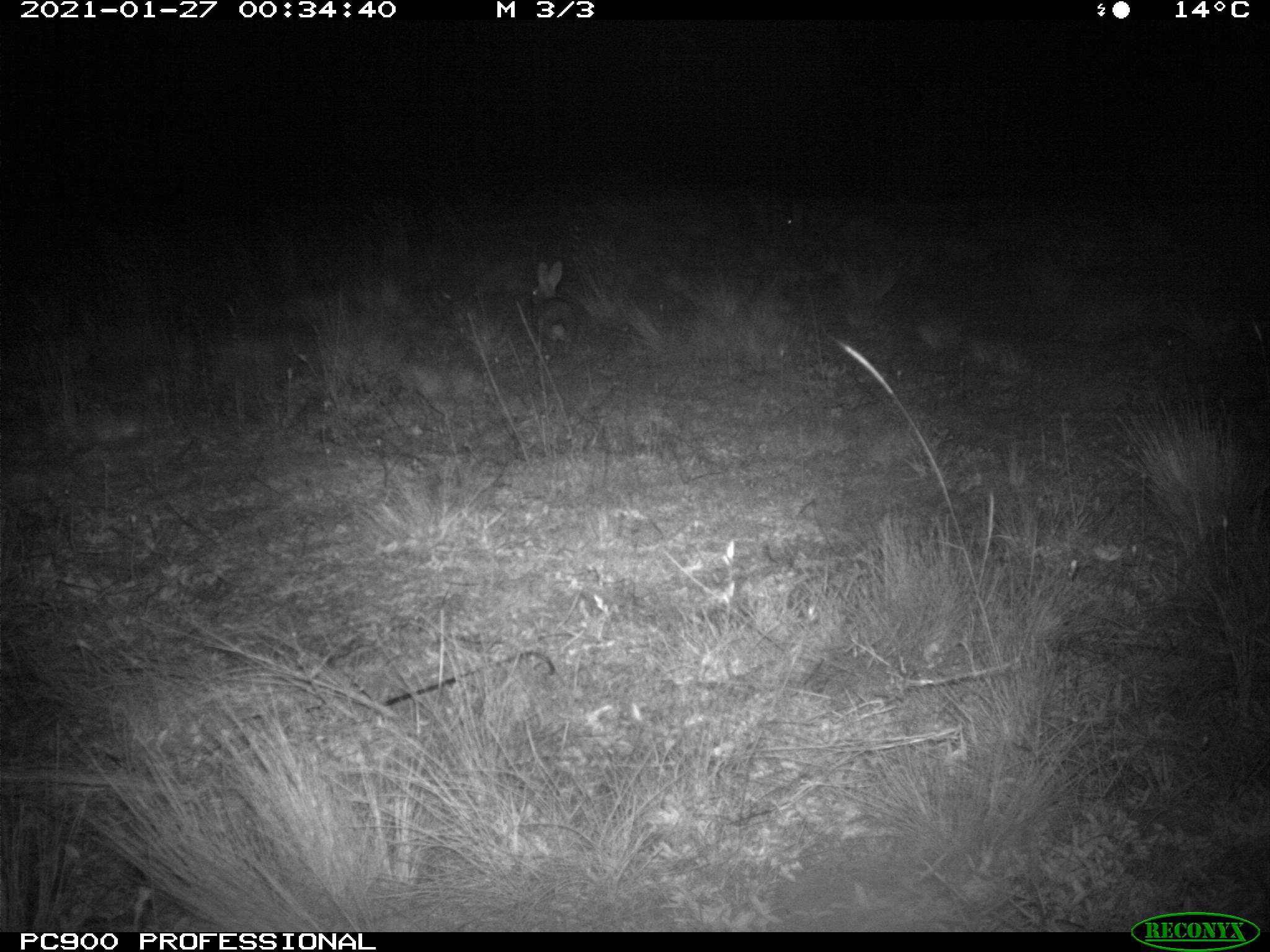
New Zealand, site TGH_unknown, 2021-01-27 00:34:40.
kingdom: Animalia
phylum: Chordata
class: Mammalia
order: Lagomorpha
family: Leporidae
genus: Oryctolagus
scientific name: Oryctolagus cuniculus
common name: european rabbit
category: rabbit